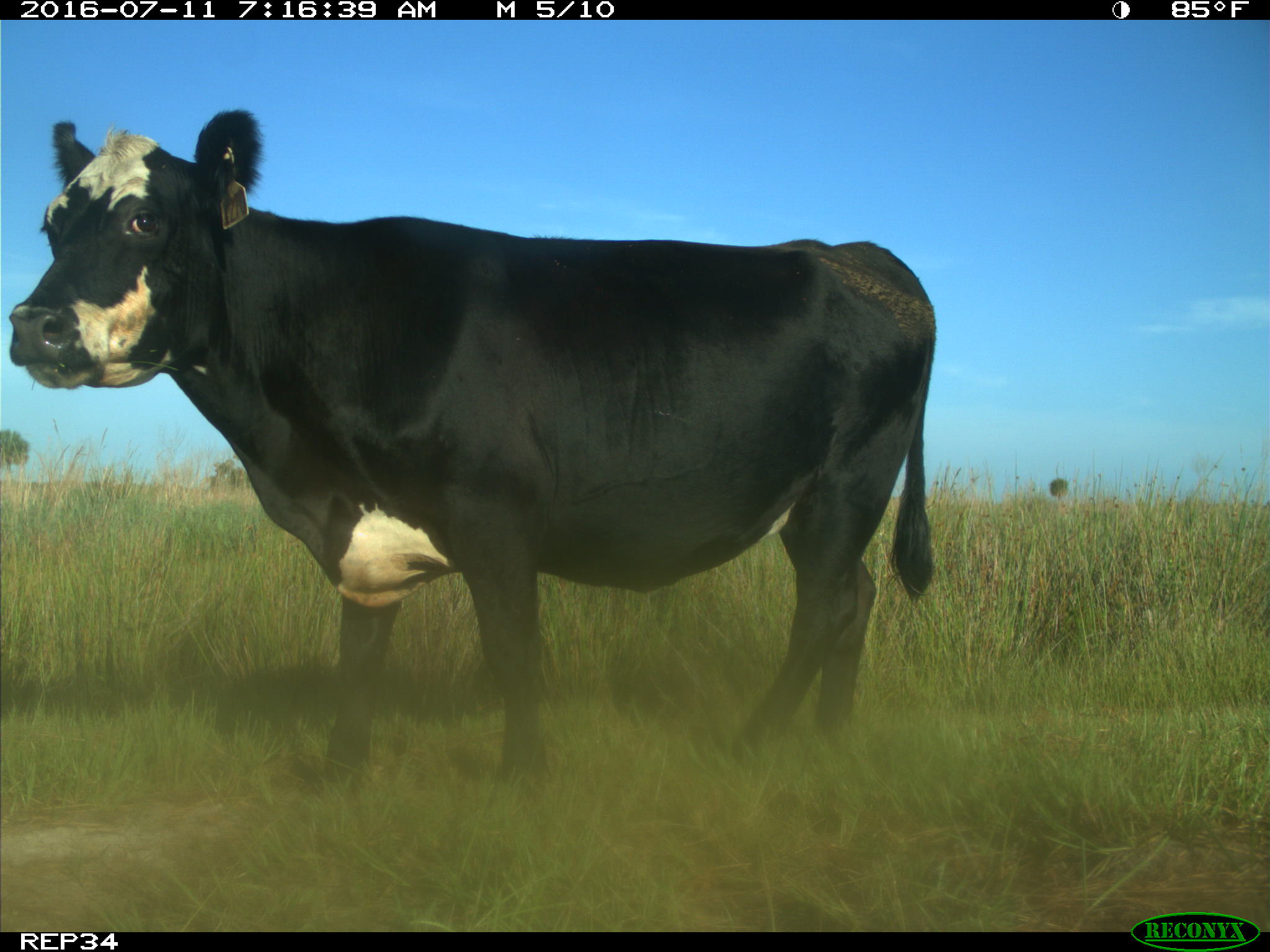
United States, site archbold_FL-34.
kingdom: Animalia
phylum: Chordata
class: Mammalia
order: Artiodactyla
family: Bovidae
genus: Bos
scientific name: Bos taurus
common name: domestic cow